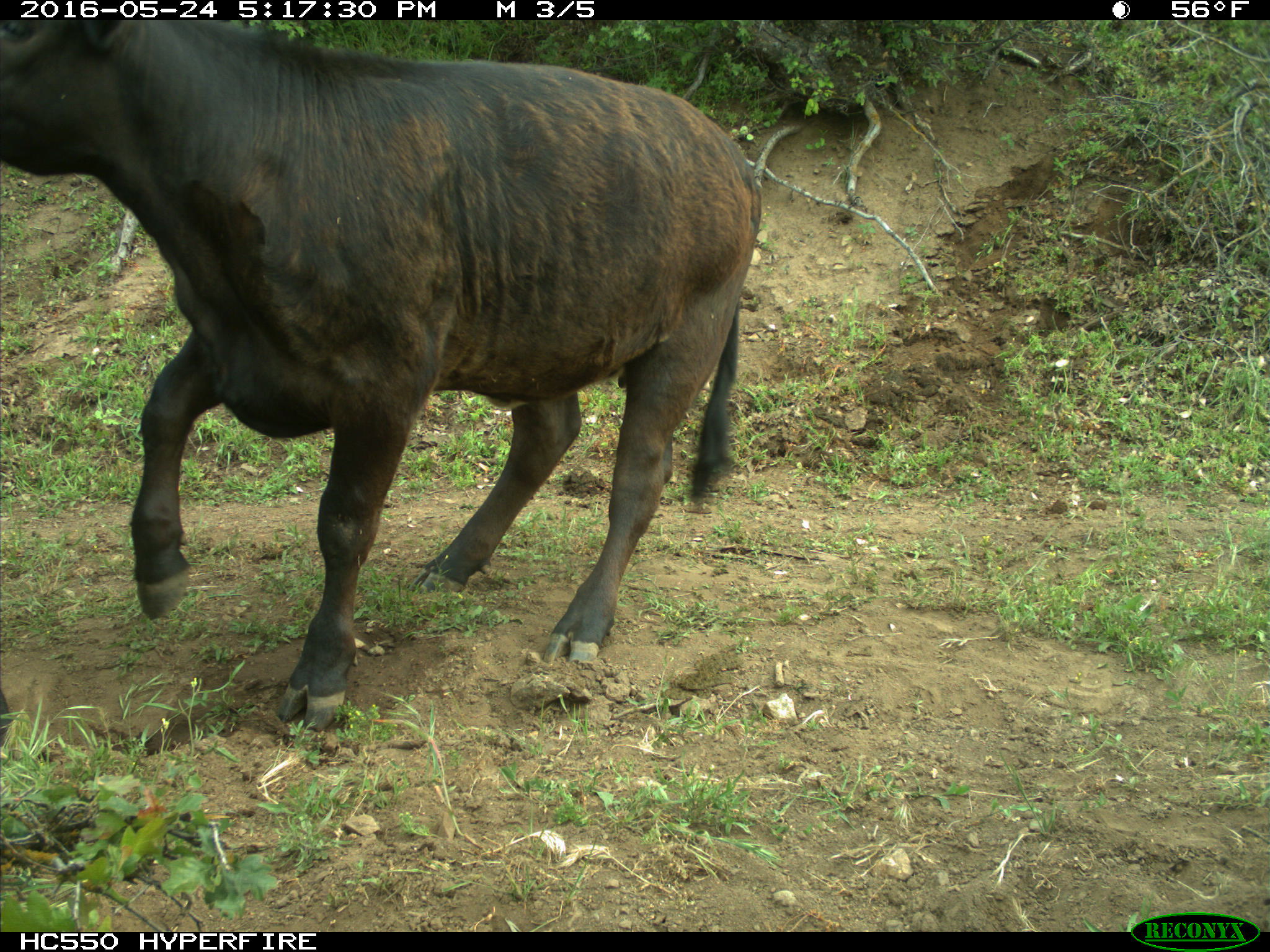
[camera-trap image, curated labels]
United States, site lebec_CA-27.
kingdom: Animalia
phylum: Chordata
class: Mammalia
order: Artiodactyla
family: Bovidae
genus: Bos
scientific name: Bos taurus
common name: domestic cow